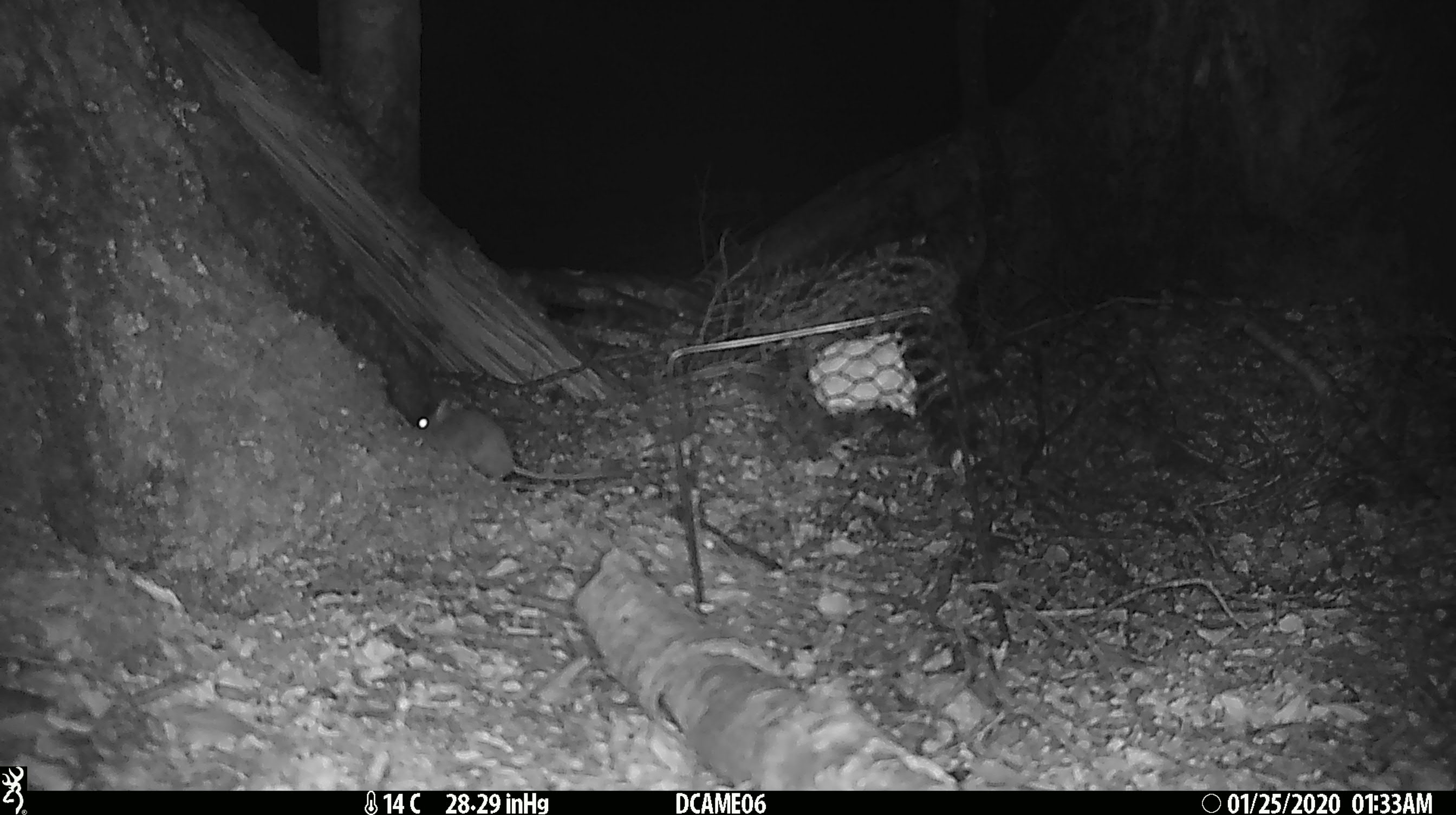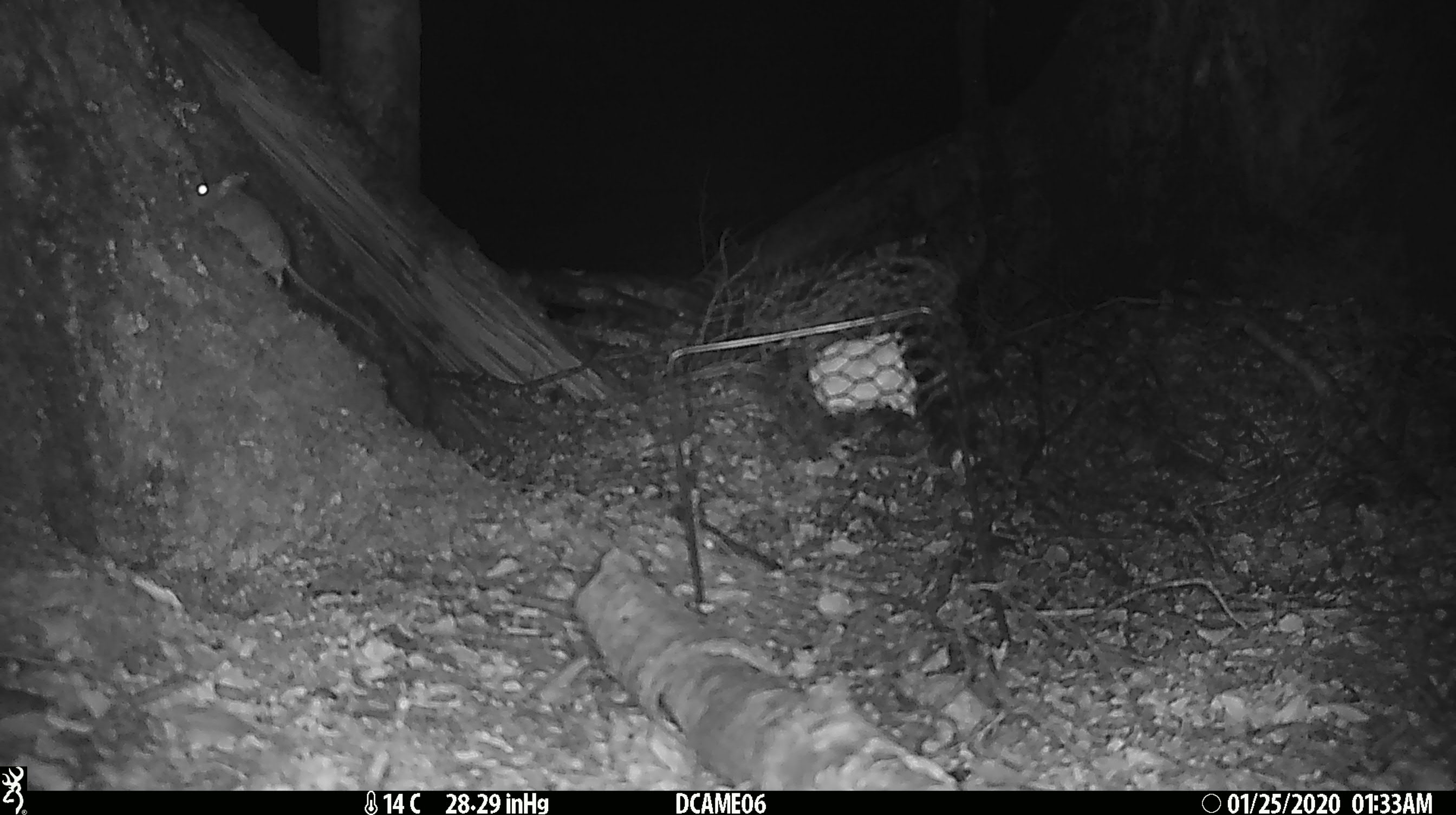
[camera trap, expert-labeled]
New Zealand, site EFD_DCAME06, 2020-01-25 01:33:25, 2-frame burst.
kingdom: Animalia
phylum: Chordata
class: Mammalia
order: Rodentia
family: Muridae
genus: Mus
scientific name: Mus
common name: mouse